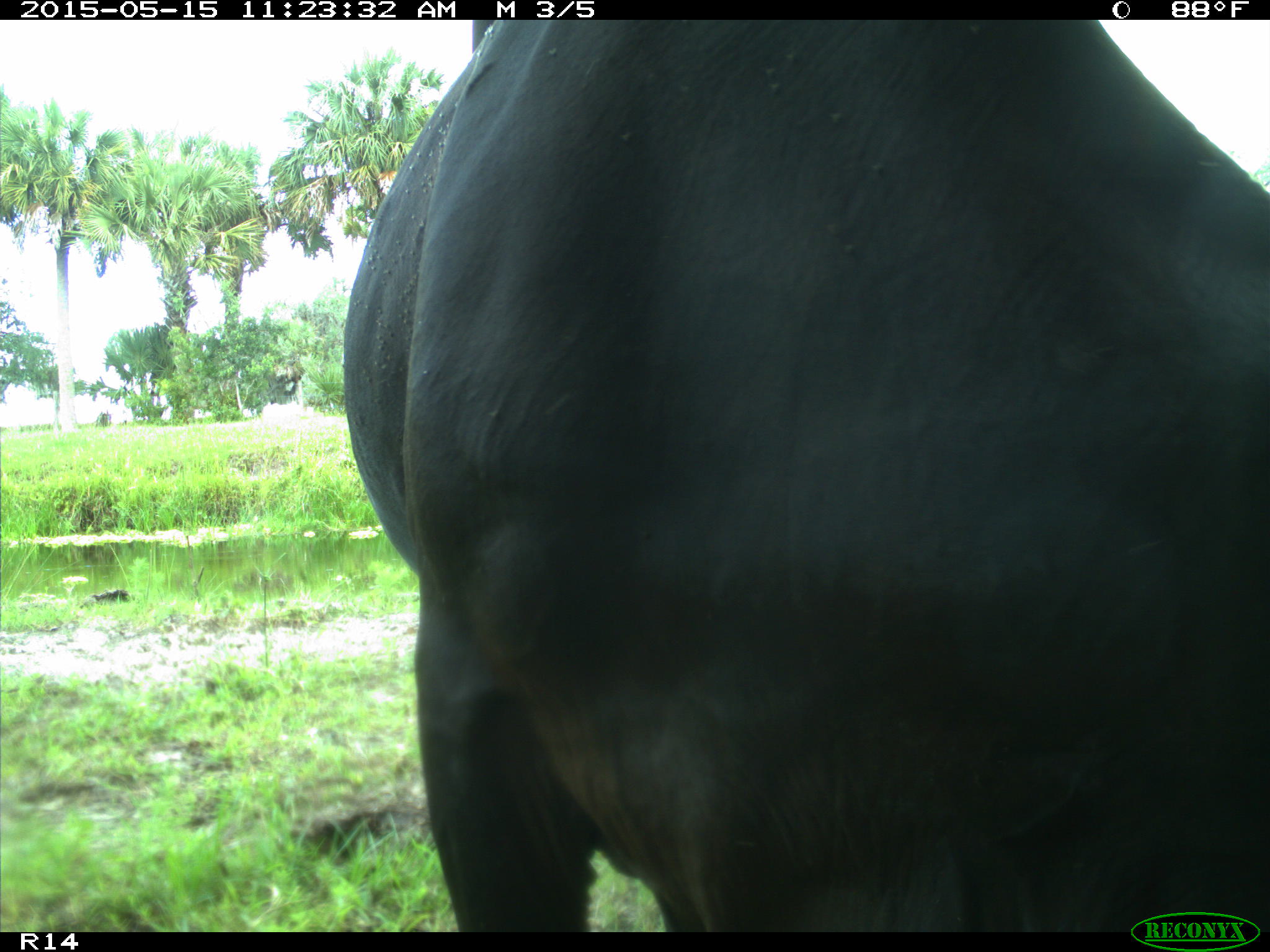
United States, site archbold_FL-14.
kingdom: Animalia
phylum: Chordata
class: Mammalia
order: Artiodactyla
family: Bovidae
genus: Bos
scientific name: Bos taurus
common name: domestic cow